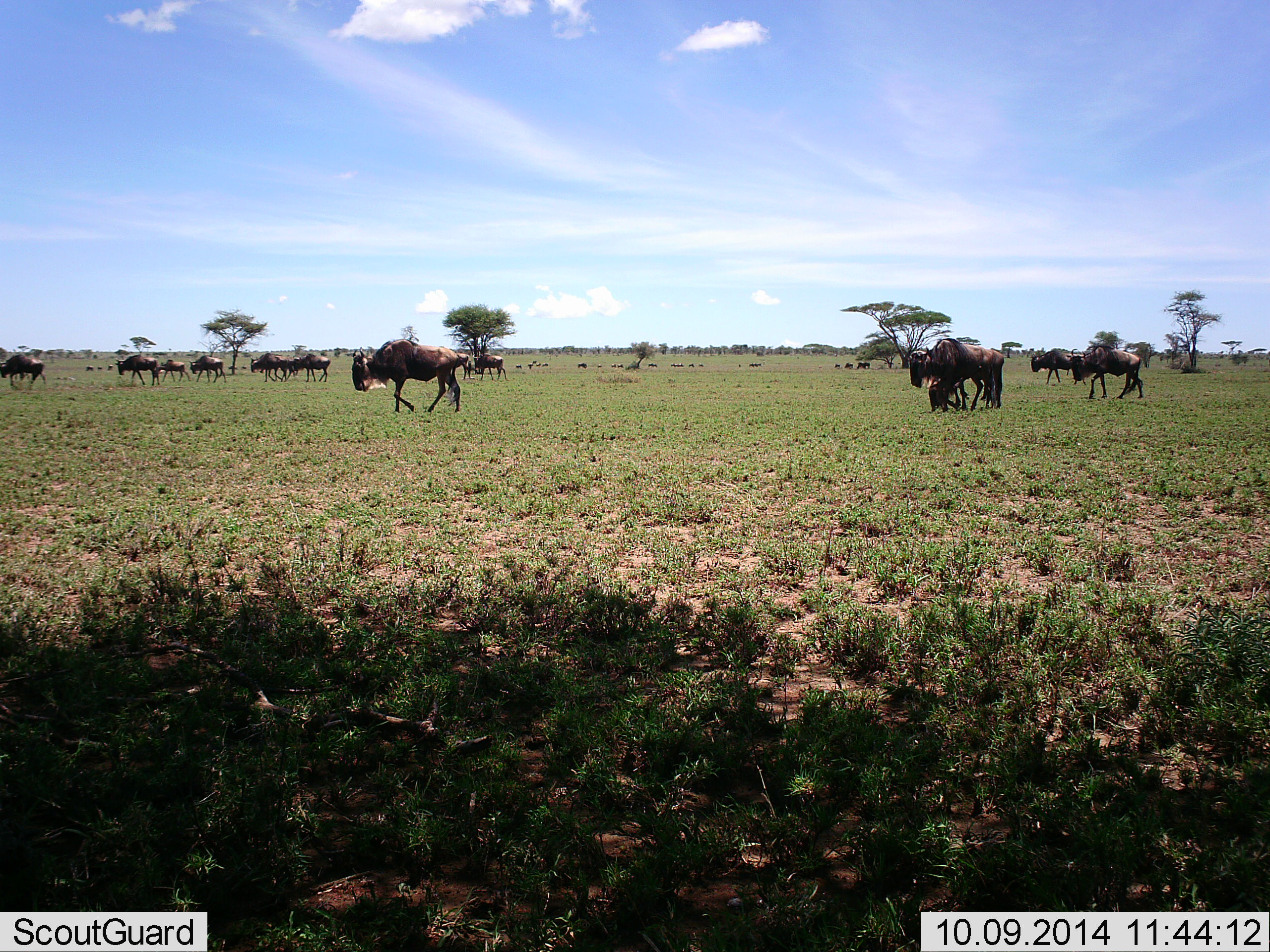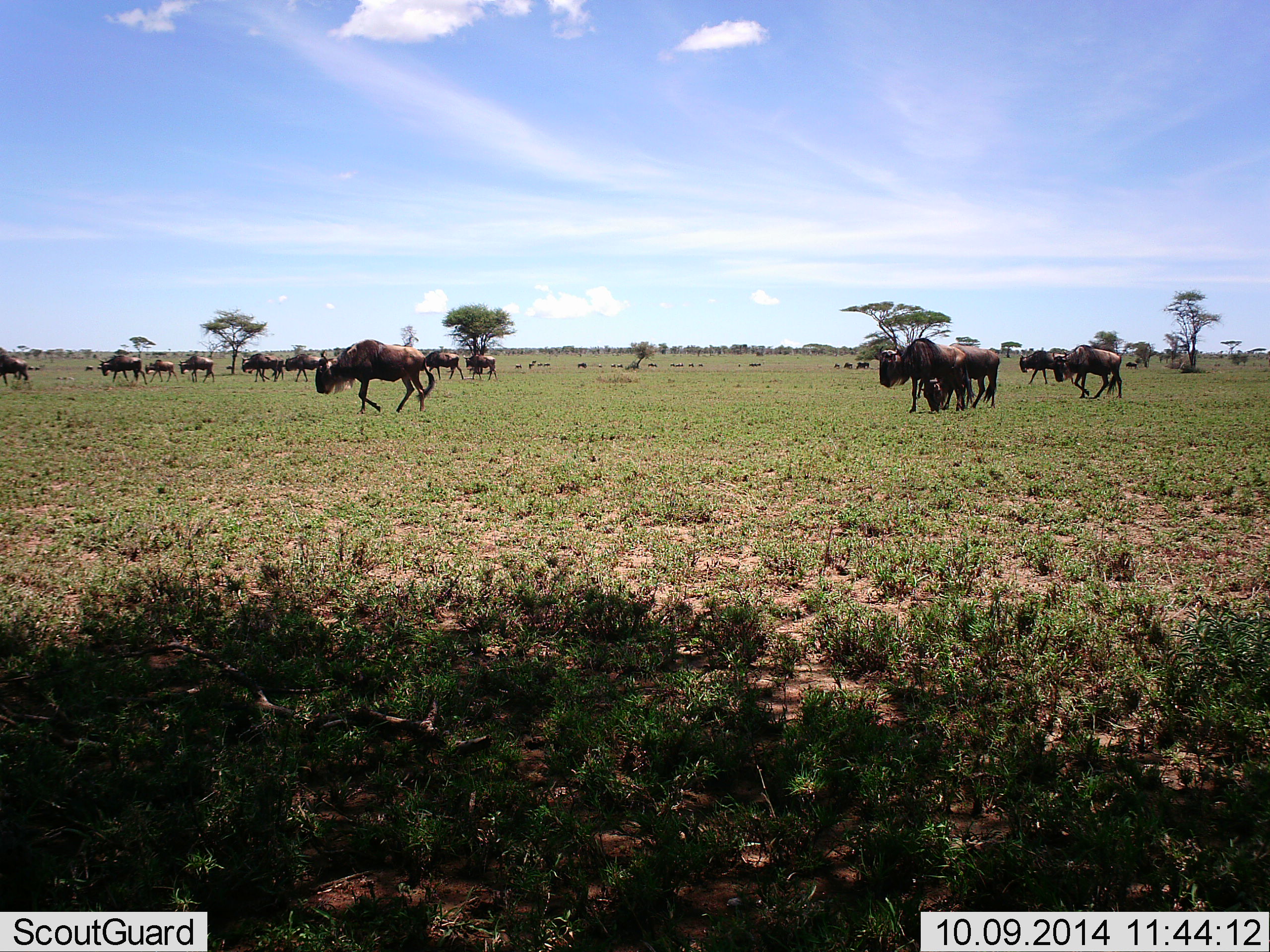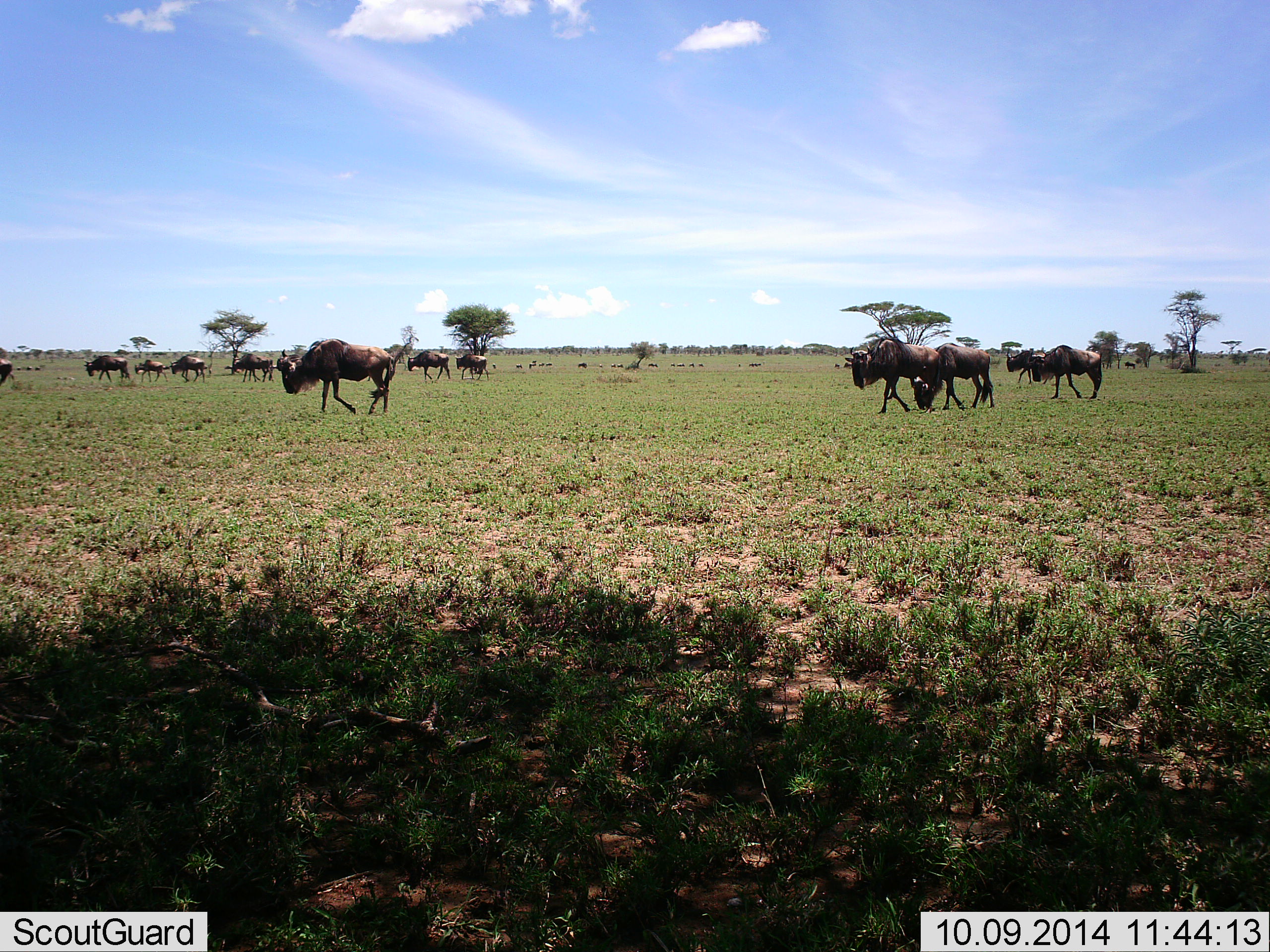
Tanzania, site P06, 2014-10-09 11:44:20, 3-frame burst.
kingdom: Animalia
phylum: Chordata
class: Mammalia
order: Artiodactyla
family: Bovidae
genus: Connochaetes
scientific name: Connochaetes taurinus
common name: blue wildebeest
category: wildebeest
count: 11-50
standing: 9%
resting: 0%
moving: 100%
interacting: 0%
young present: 0%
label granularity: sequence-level